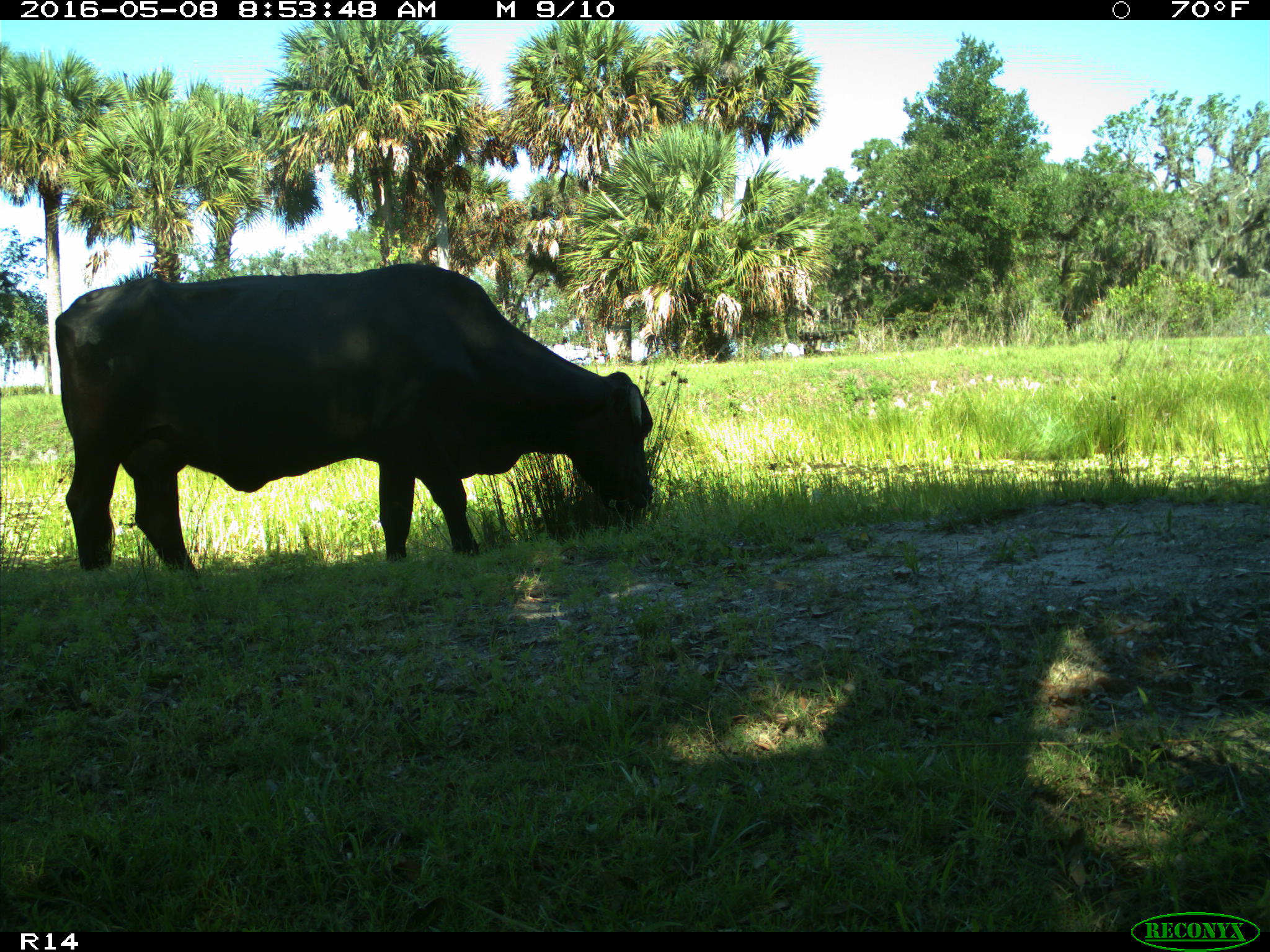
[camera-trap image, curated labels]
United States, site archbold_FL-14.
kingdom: Animalia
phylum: Chordata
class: Mammalia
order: Artiodactyla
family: Bovidae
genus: Bos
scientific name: Bos taurus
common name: domestic cow